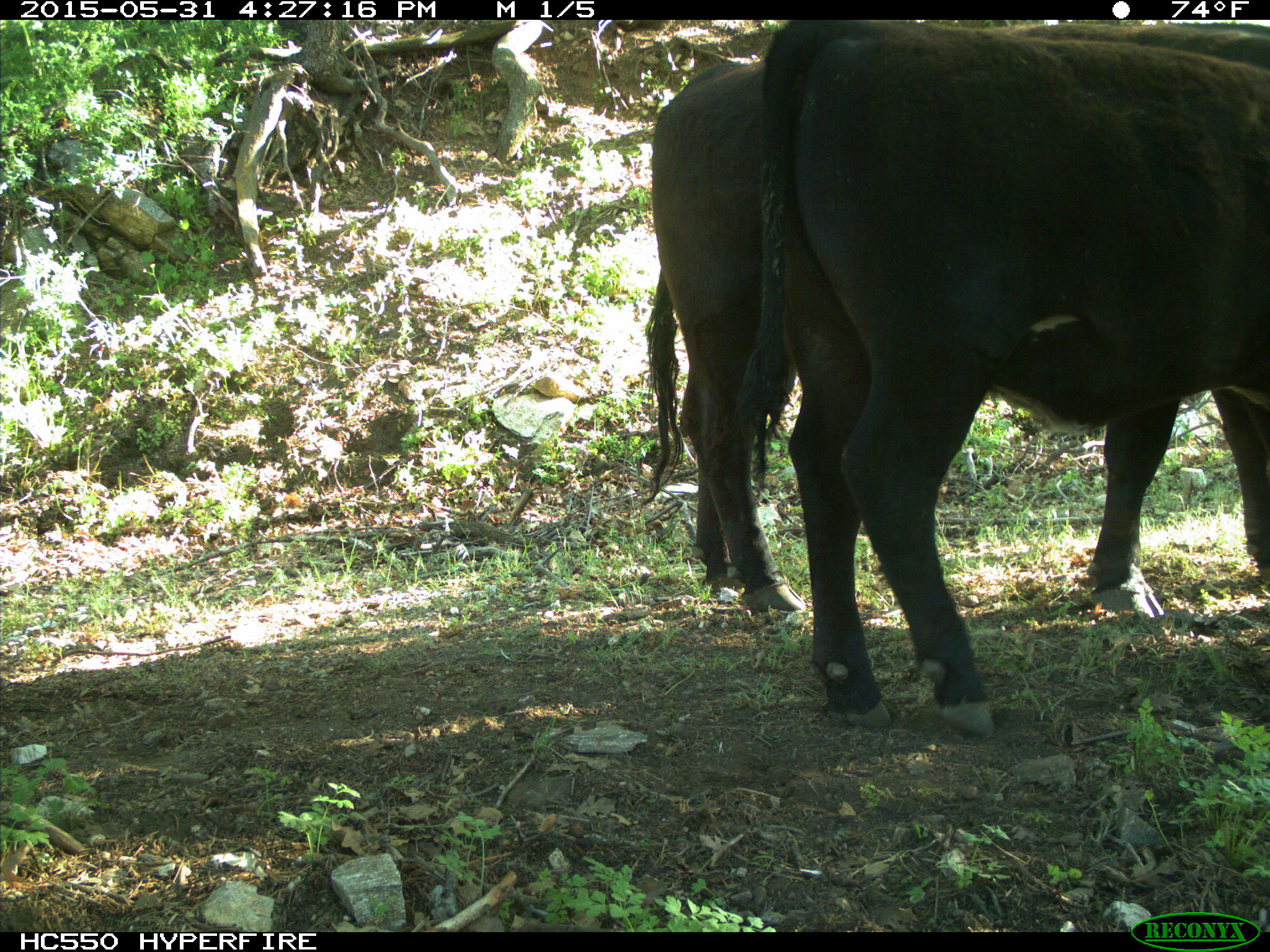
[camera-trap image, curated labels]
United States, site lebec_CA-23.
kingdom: Animalia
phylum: Chordata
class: Mammalia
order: Artiodactyla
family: Bovidae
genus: Bos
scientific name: Bos taurus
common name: domestic cow